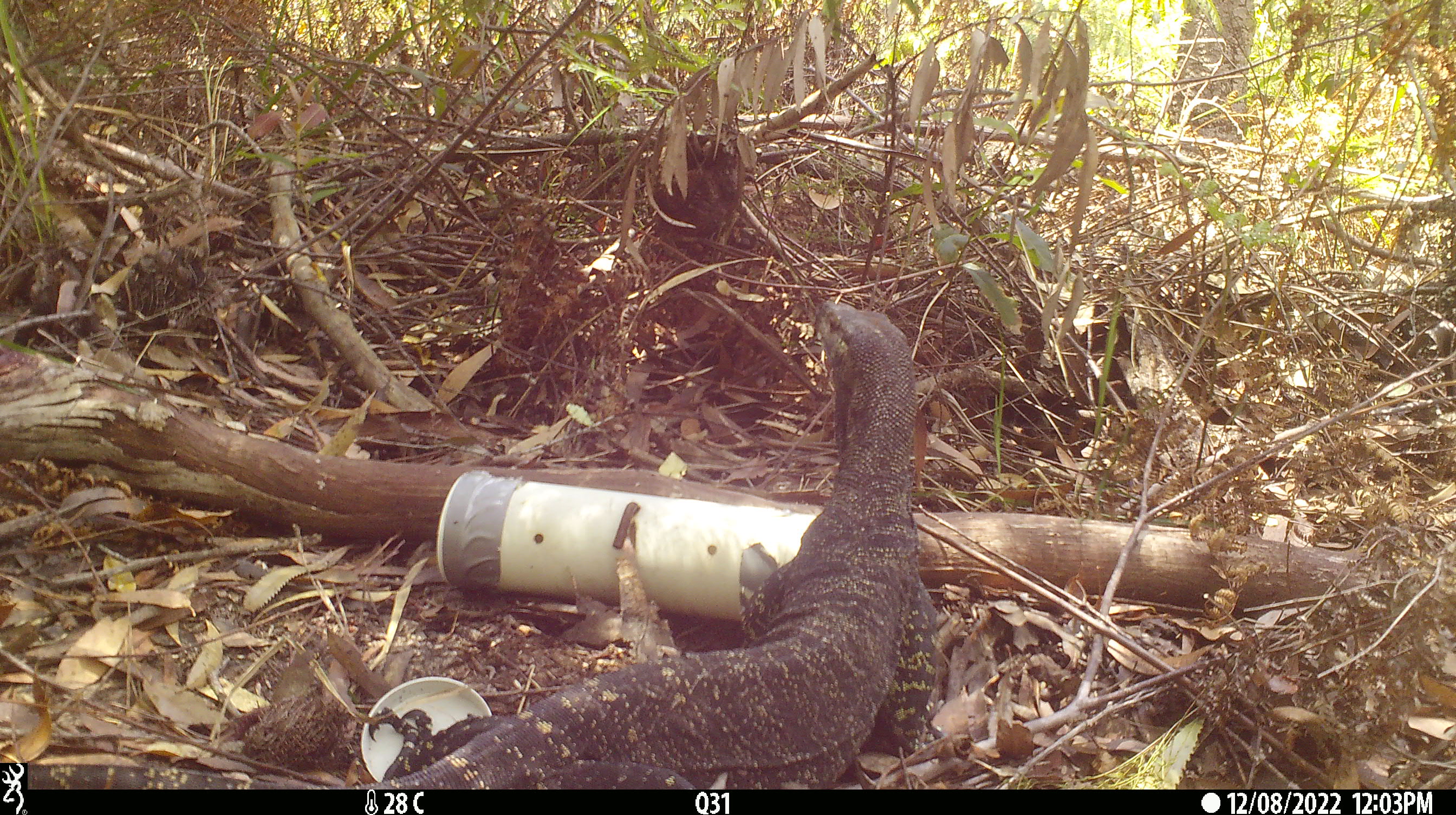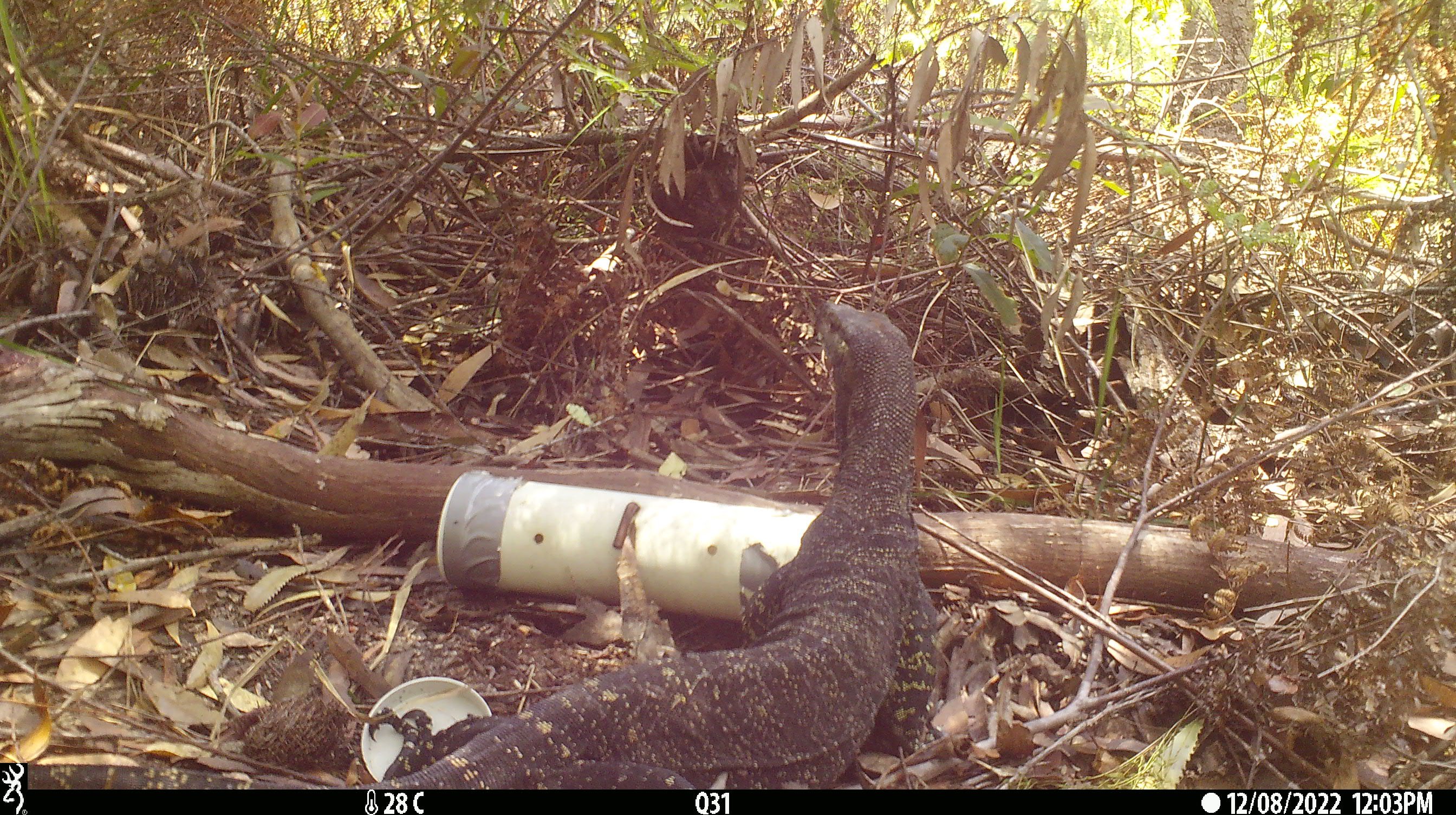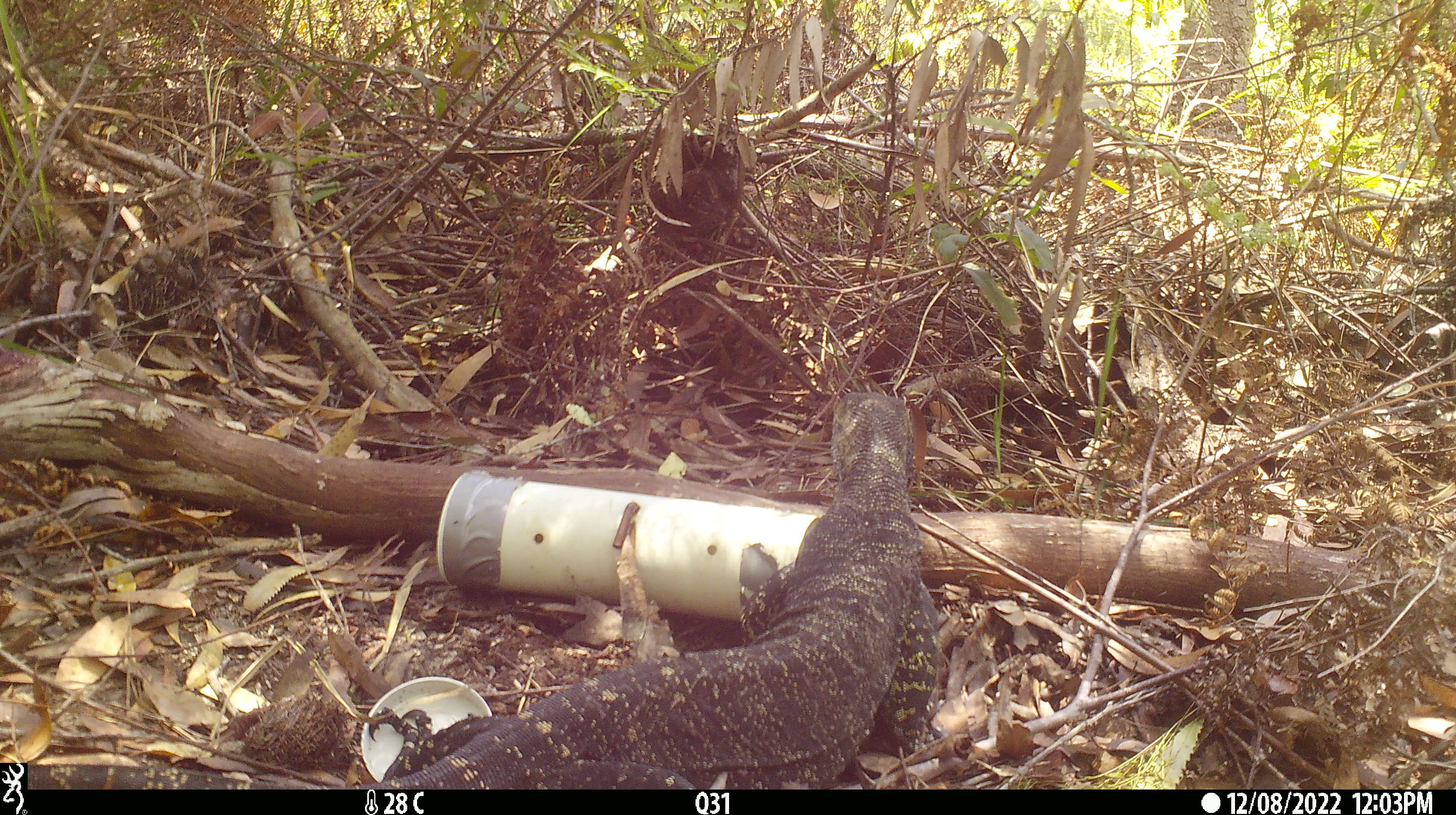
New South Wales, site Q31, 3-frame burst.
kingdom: Animalia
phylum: Chordata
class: Reptilia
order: Squamata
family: Varanidae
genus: Varanus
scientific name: Varanus varius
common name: lace monitor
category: goanna